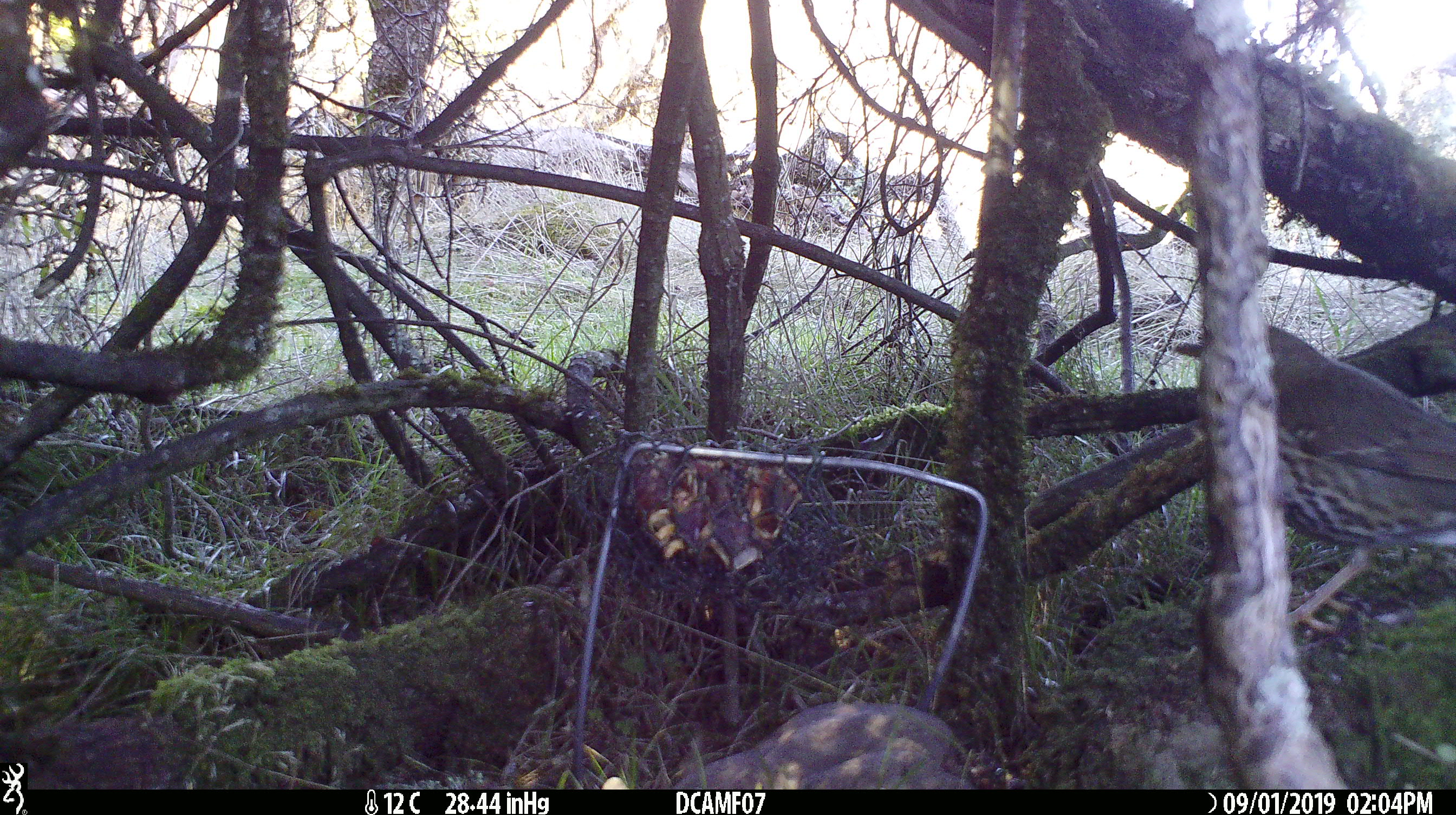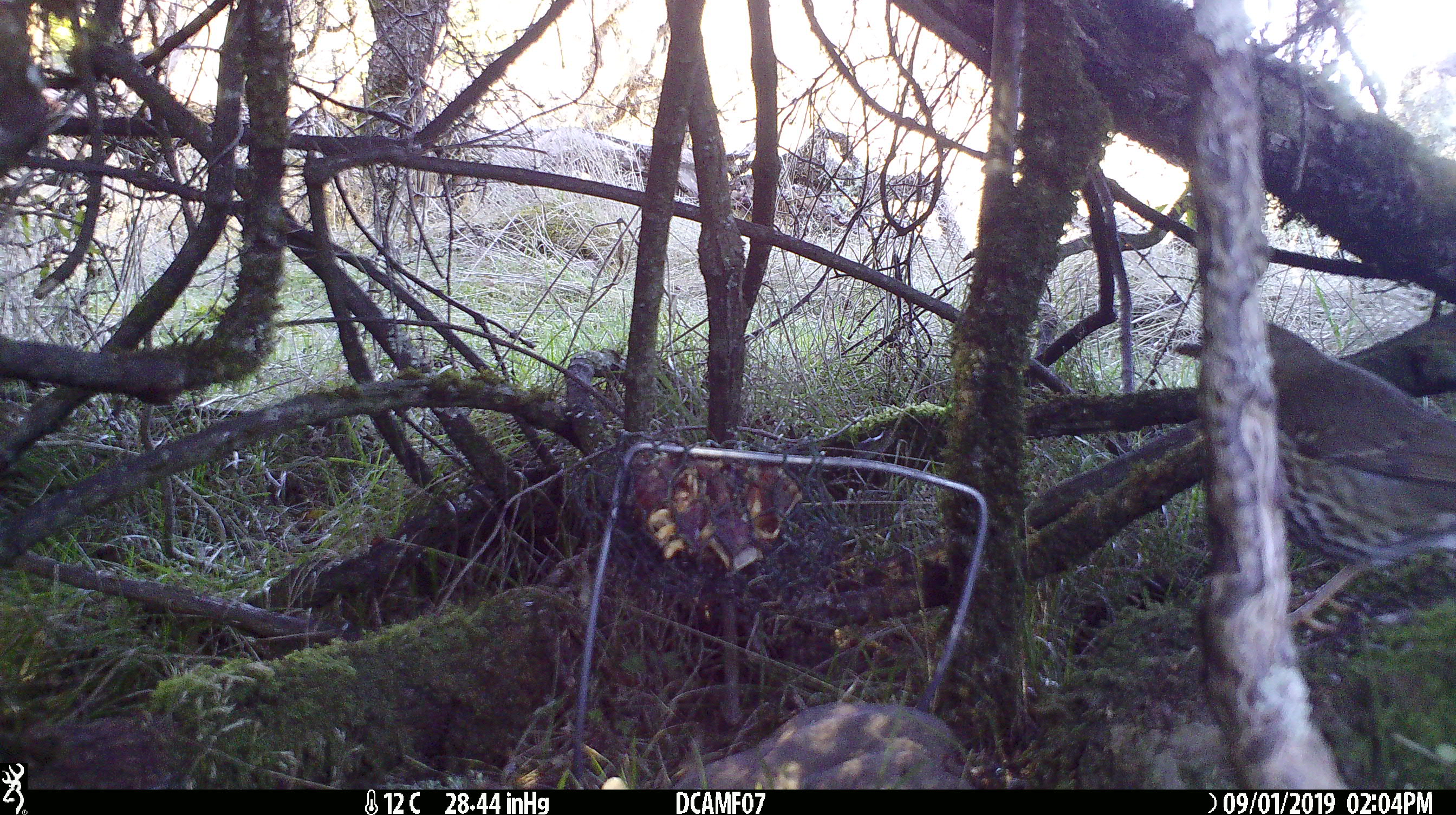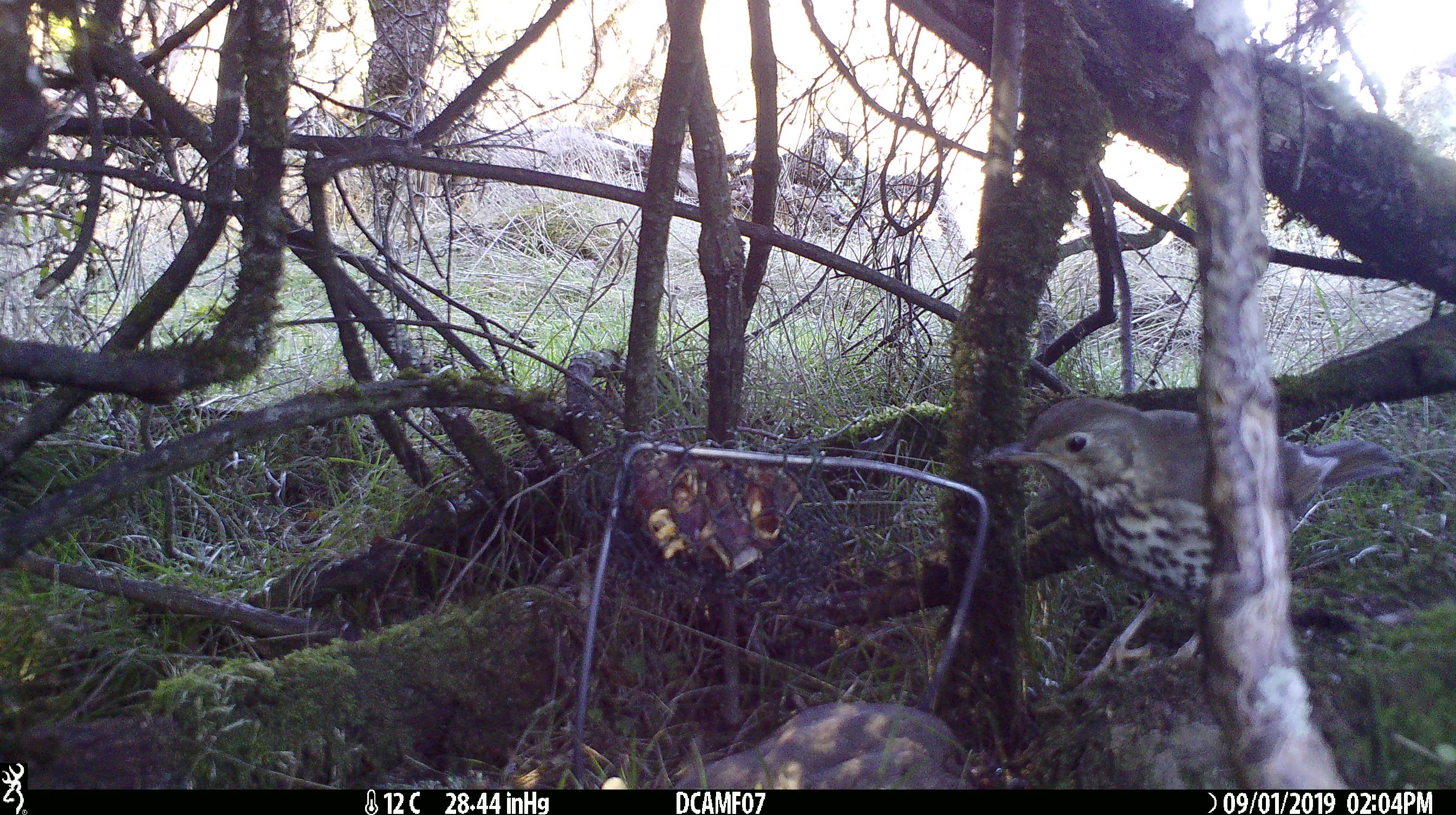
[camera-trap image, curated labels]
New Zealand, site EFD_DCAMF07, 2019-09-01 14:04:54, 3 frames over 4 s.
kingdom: Animalia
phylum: Chordata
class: Aves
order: Passeriformes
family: Turdidae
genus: Turdus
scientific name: Turdus philomelos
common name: song thrush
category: thrush